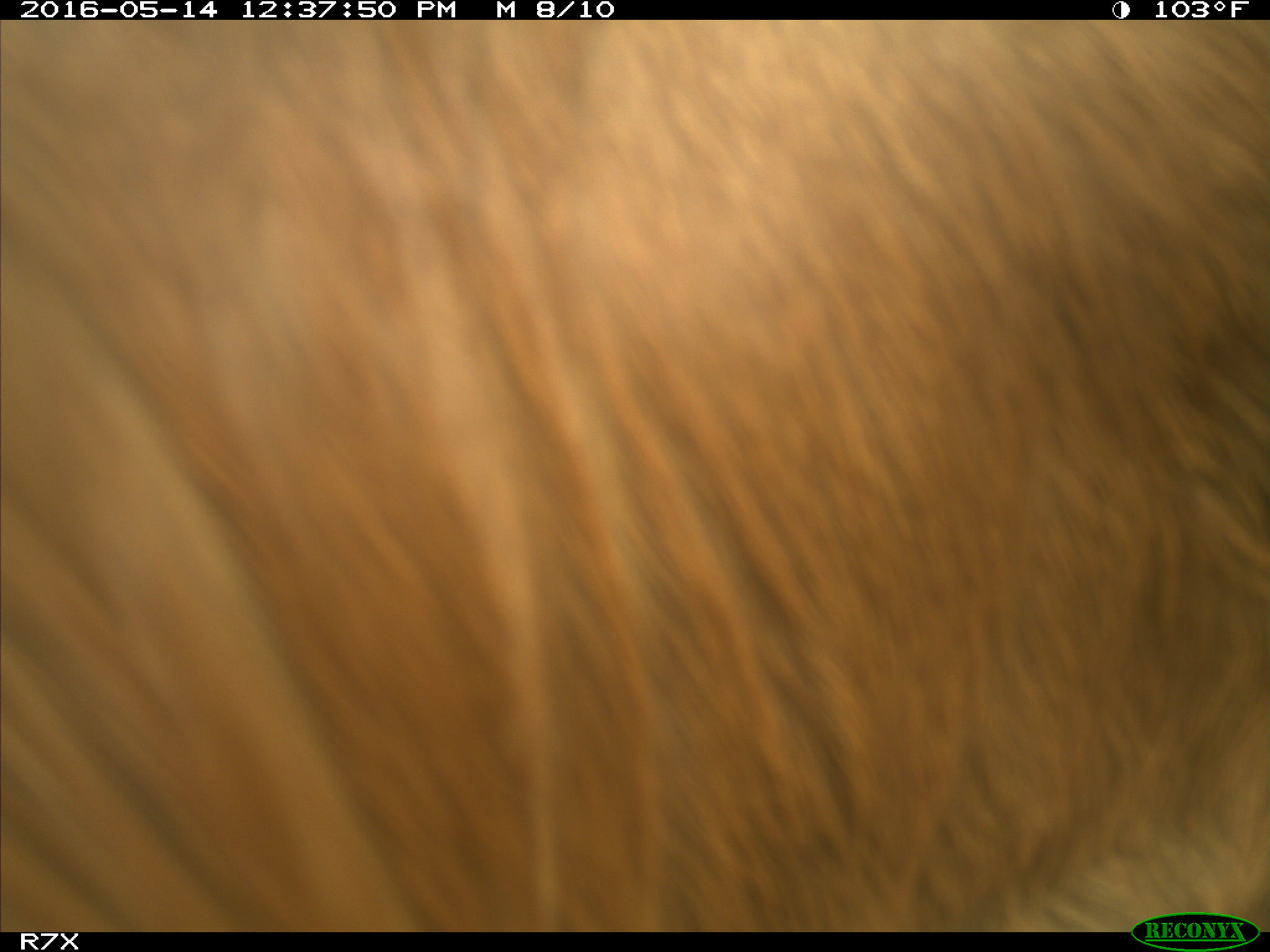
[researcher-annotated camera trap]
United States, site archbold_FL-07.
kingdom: Animalia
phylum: Chordata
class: Mammalia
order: Artiodactyla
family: Bovidae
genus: Bos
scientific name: Bos taurus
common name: domestic cow